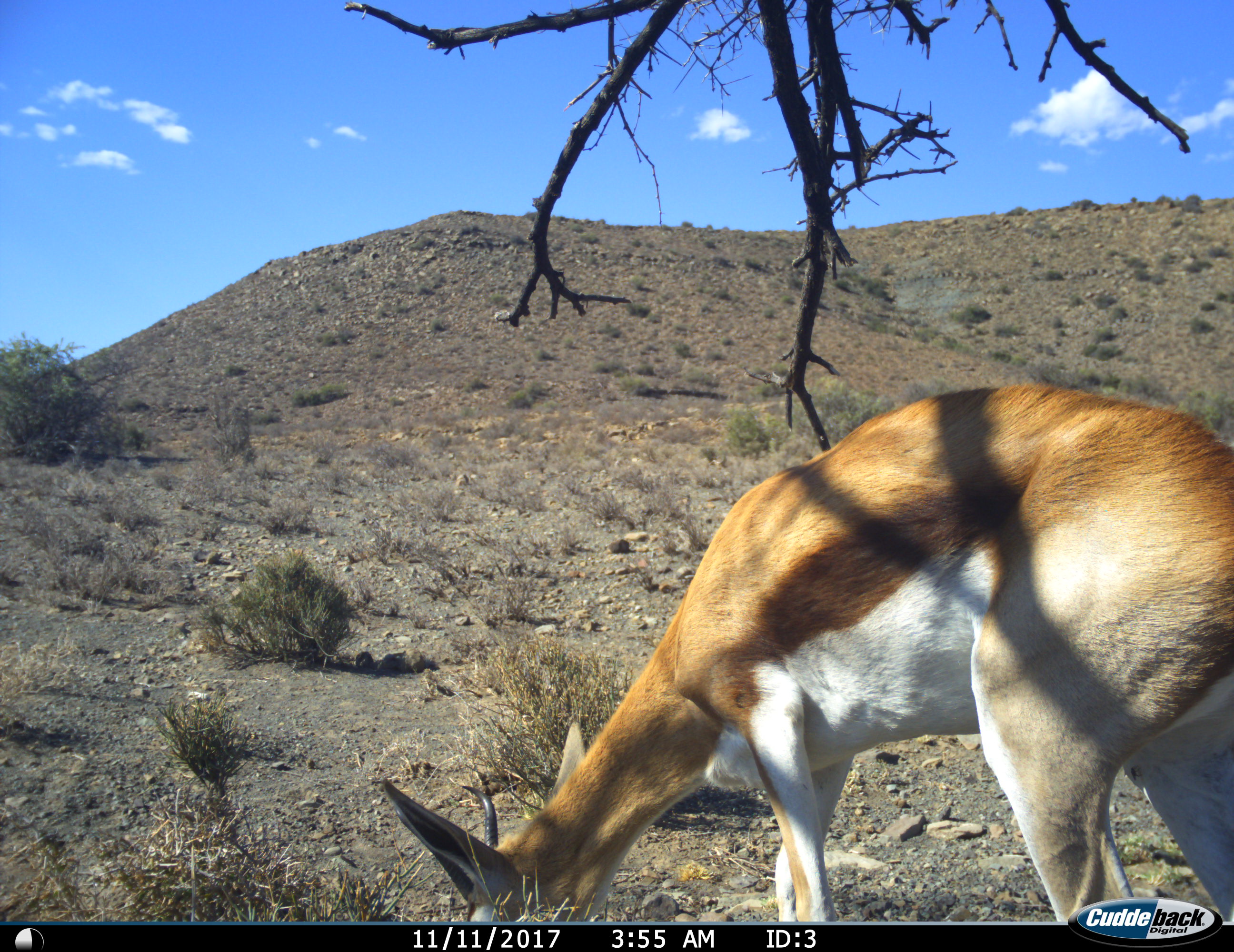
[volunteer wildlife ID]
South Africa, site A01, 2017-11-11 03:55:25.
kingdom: Animalia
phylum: Chordata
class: Mammalia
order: Artiodactyla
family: Bovidae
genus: Antidorcas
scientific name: Antidorcas marsupialis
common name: springbok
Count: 1.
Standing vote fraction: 10%.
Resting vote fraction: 0%.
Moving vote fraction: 0%.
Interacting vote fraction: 0%.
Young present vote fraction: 0%.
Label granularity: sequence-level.